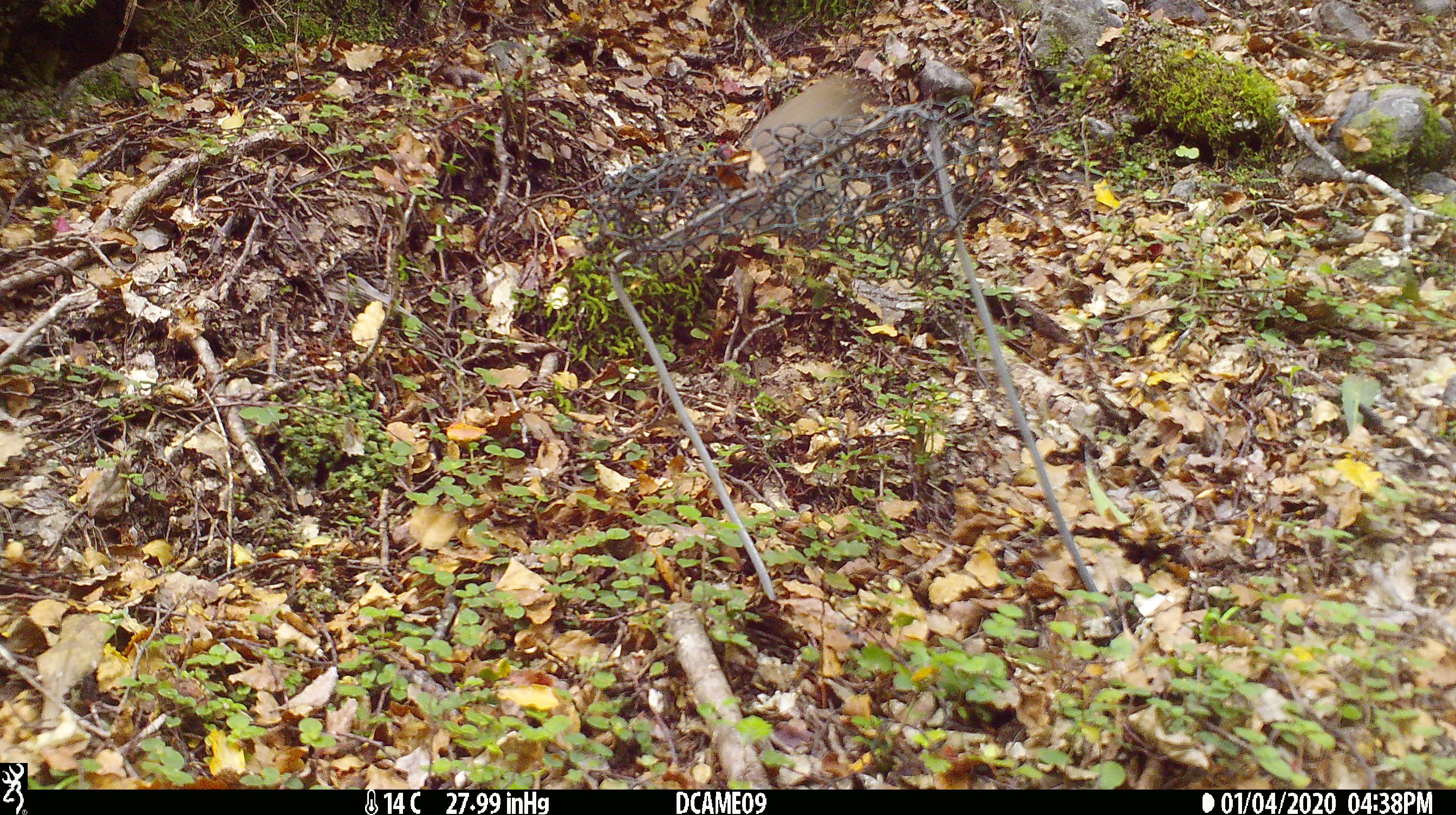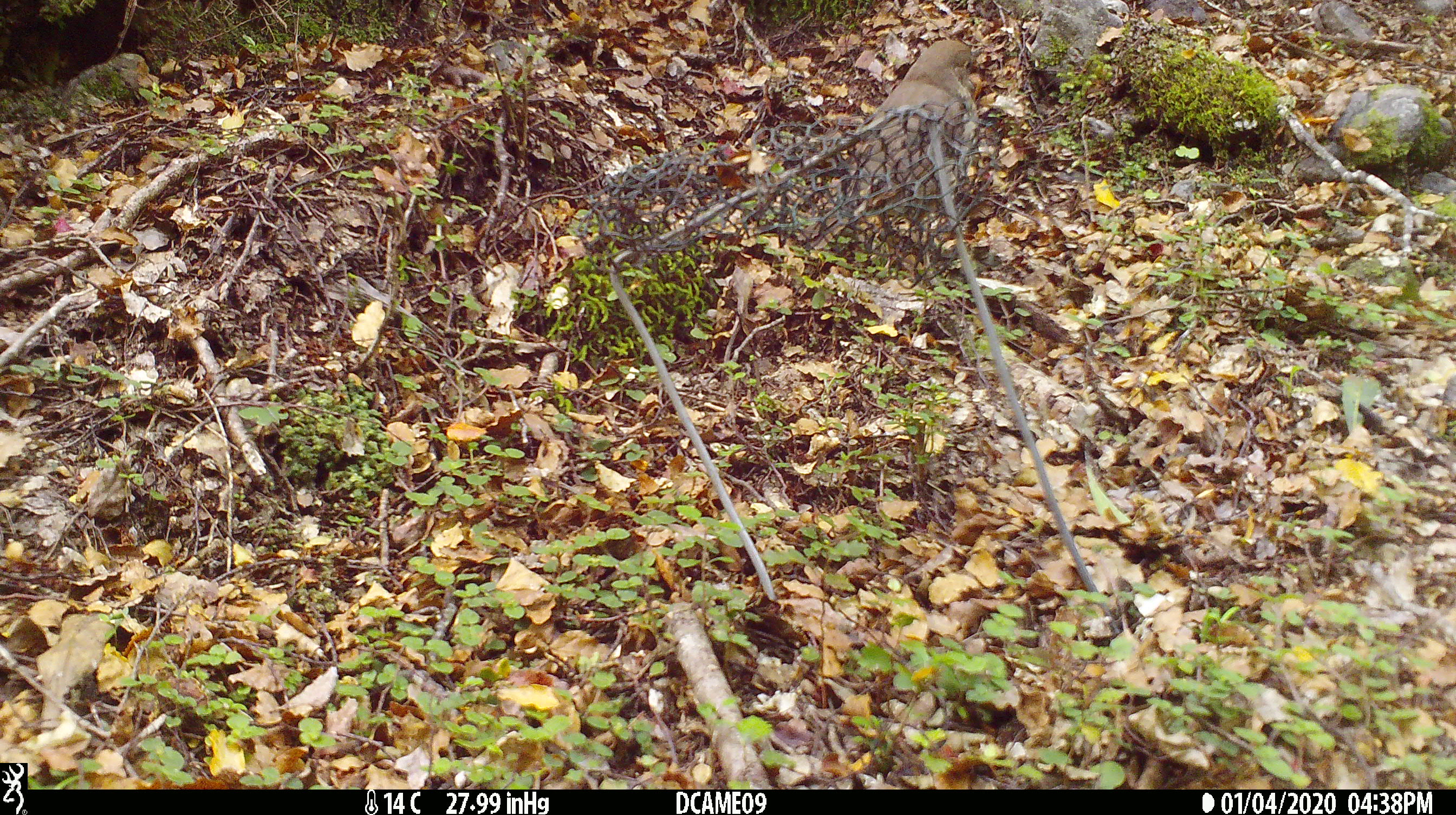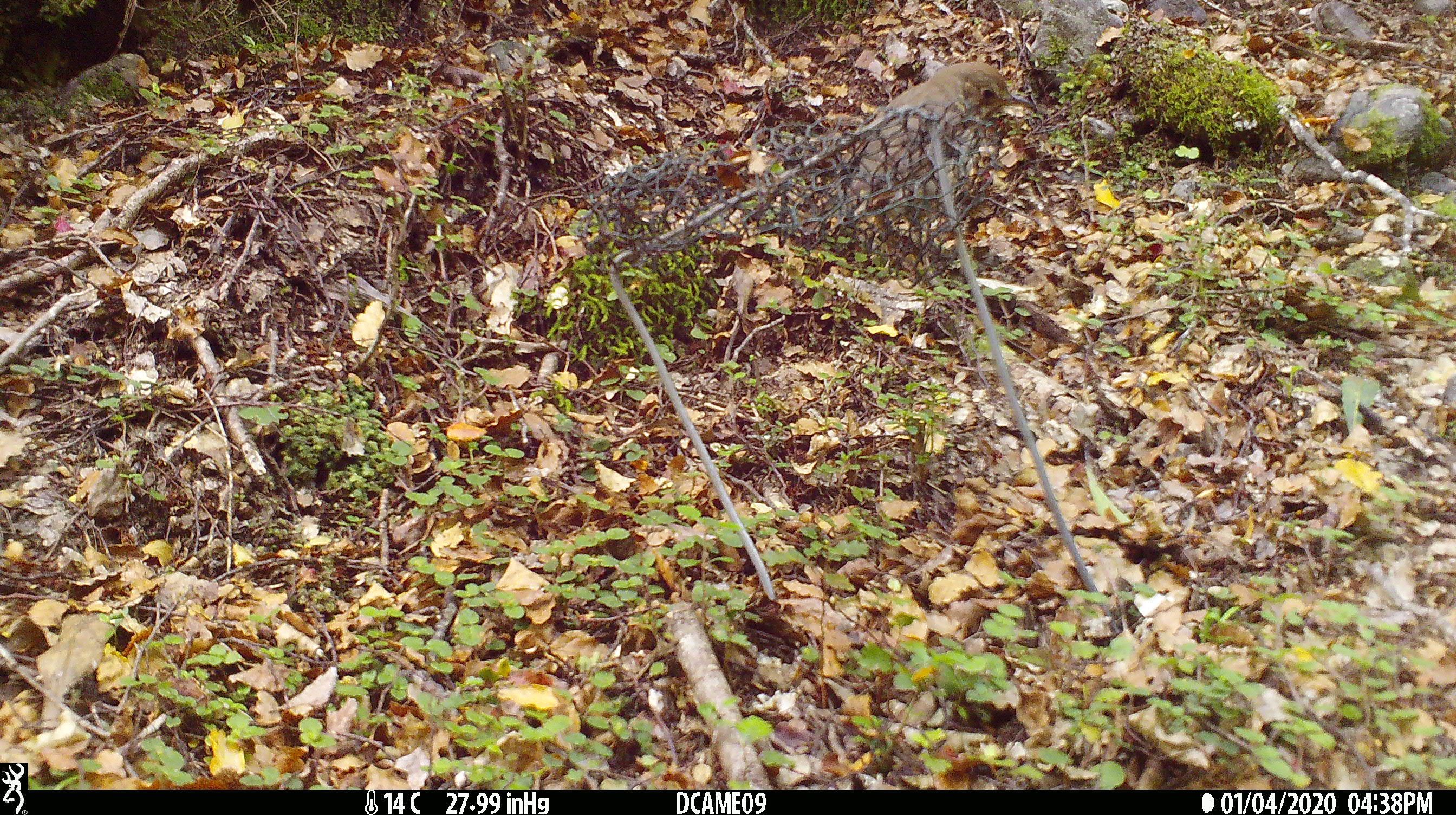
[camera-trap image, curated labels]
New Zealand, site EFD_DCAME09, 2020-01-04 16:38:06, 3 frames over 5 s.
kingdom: Animalia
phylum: Chordata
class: Aves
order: Passeriformes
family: Turdidae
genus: Turdus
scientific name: Turdus philomelos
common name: song thrush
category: thrush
Thrush (song thrush) (Turdus philomelos).